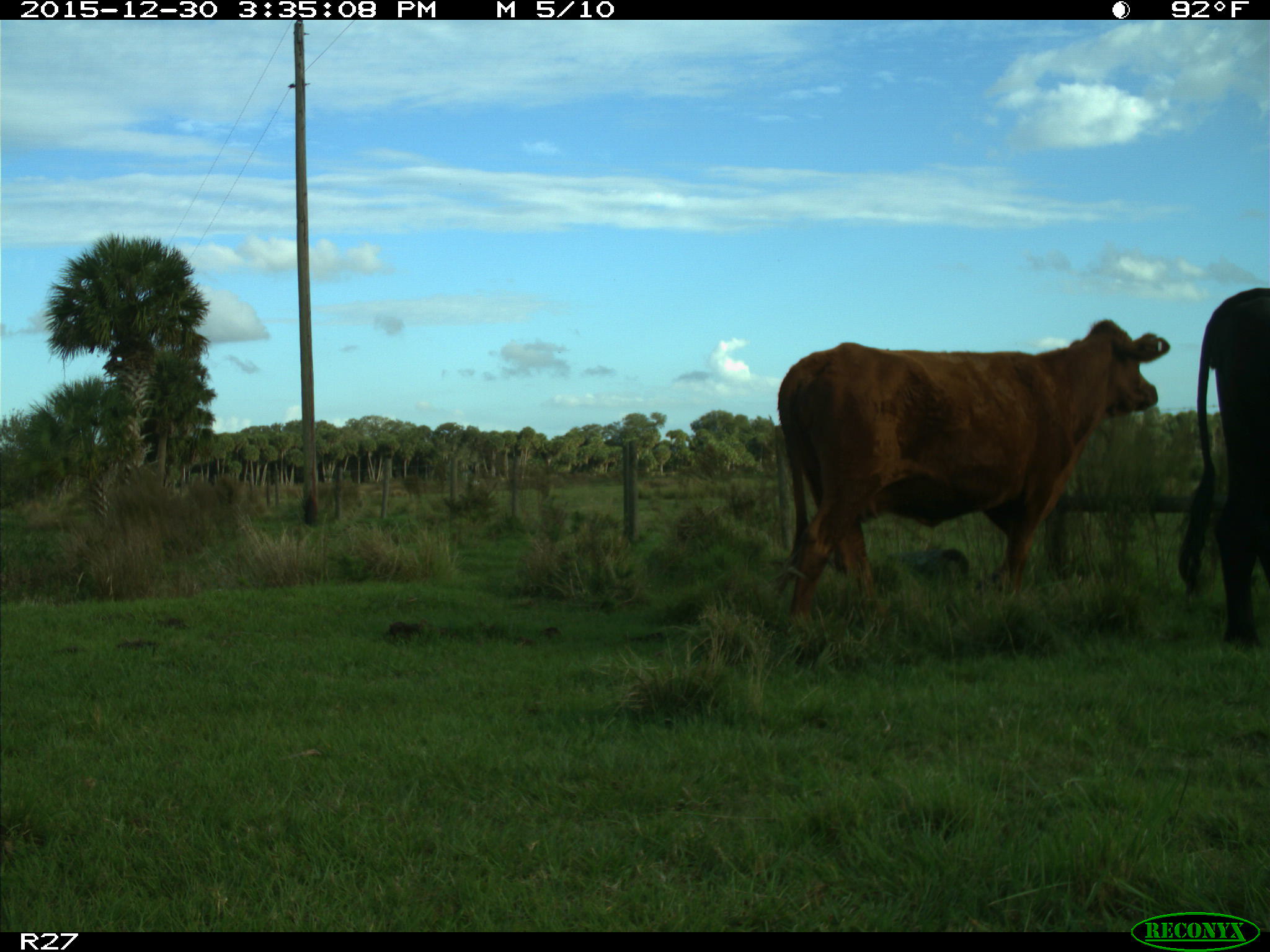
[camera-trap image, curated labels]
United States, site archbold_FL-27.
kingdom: Animalia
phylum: Chordata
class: Mammalia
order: Artiodactyla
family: Bovidae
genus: Bos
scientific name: Bos taurus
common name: domestic cow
Bos taurus (domestic cow).